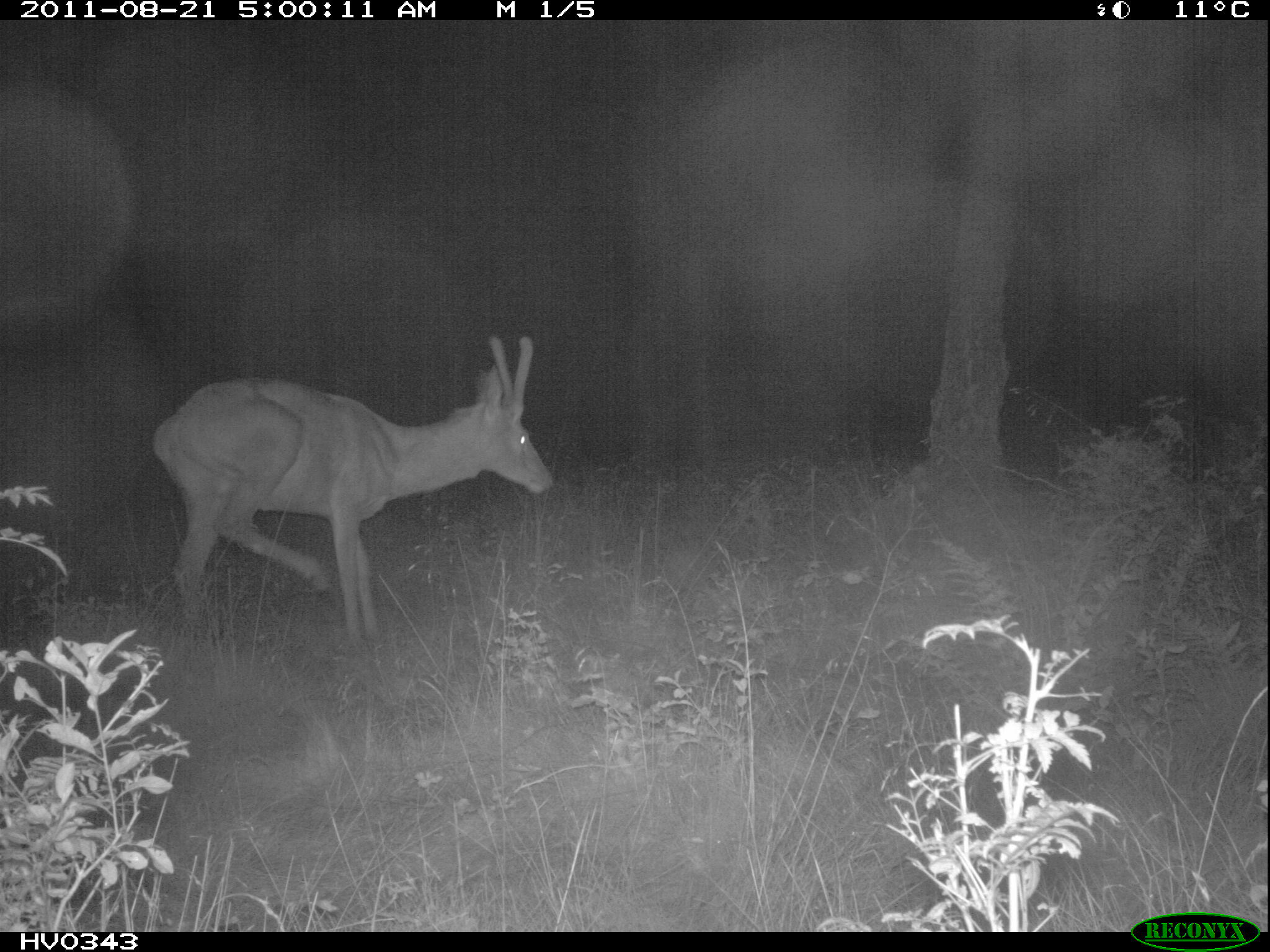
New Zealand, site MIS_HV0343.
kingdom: Animalia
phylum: Chordata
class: Mammalia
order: Artiodactyla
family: Cervidae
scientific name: Cervidae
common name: deer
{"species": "deer (Cervidae)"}